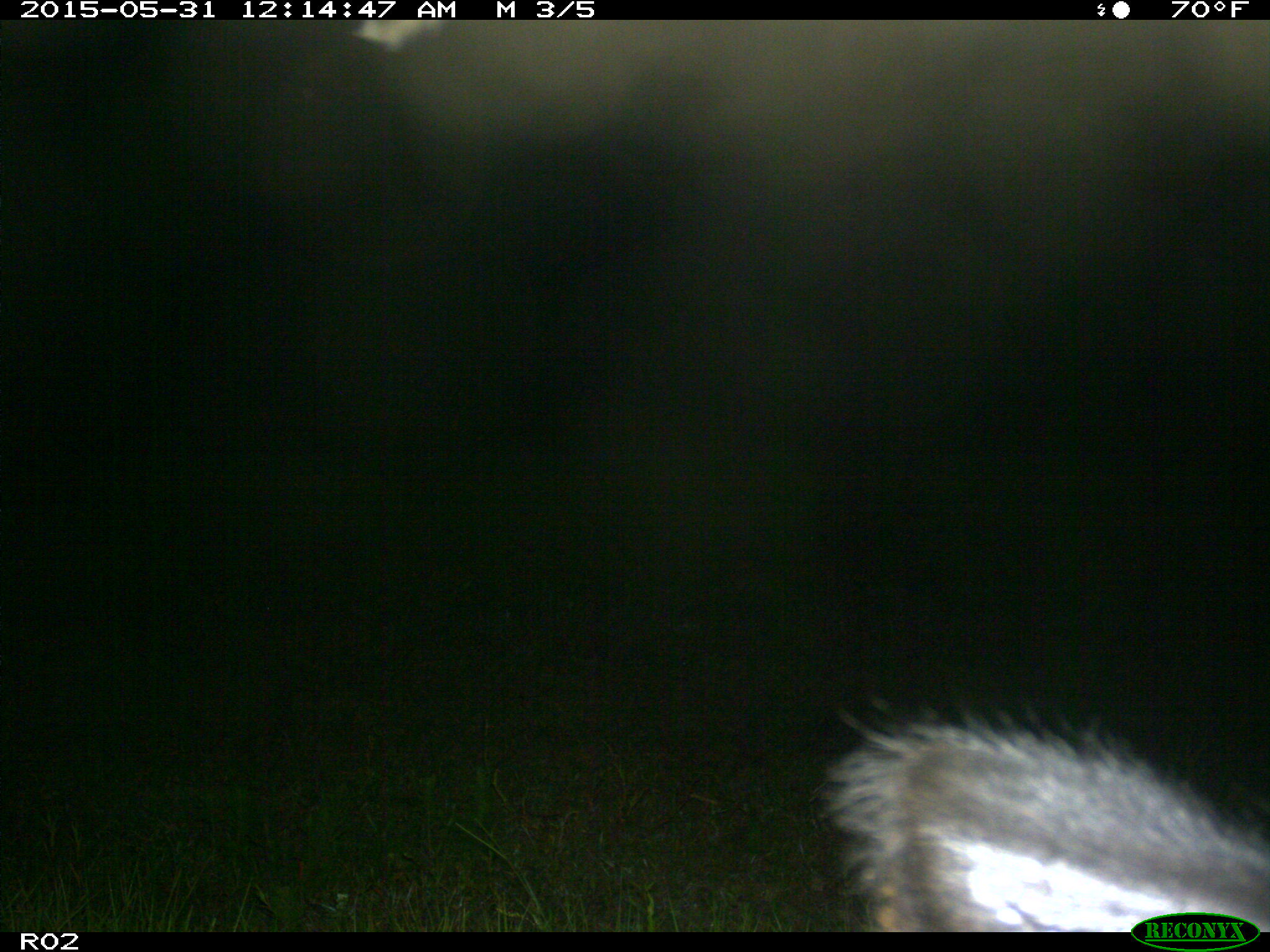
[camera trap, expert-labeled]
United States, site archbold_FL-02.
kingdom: Animalia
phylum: Chordata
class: Mammalia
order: Artiodactyla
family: Cervidae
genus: Cervus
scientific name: Cervus canadensis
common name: elk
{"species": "Cervus canadensis (elk)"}